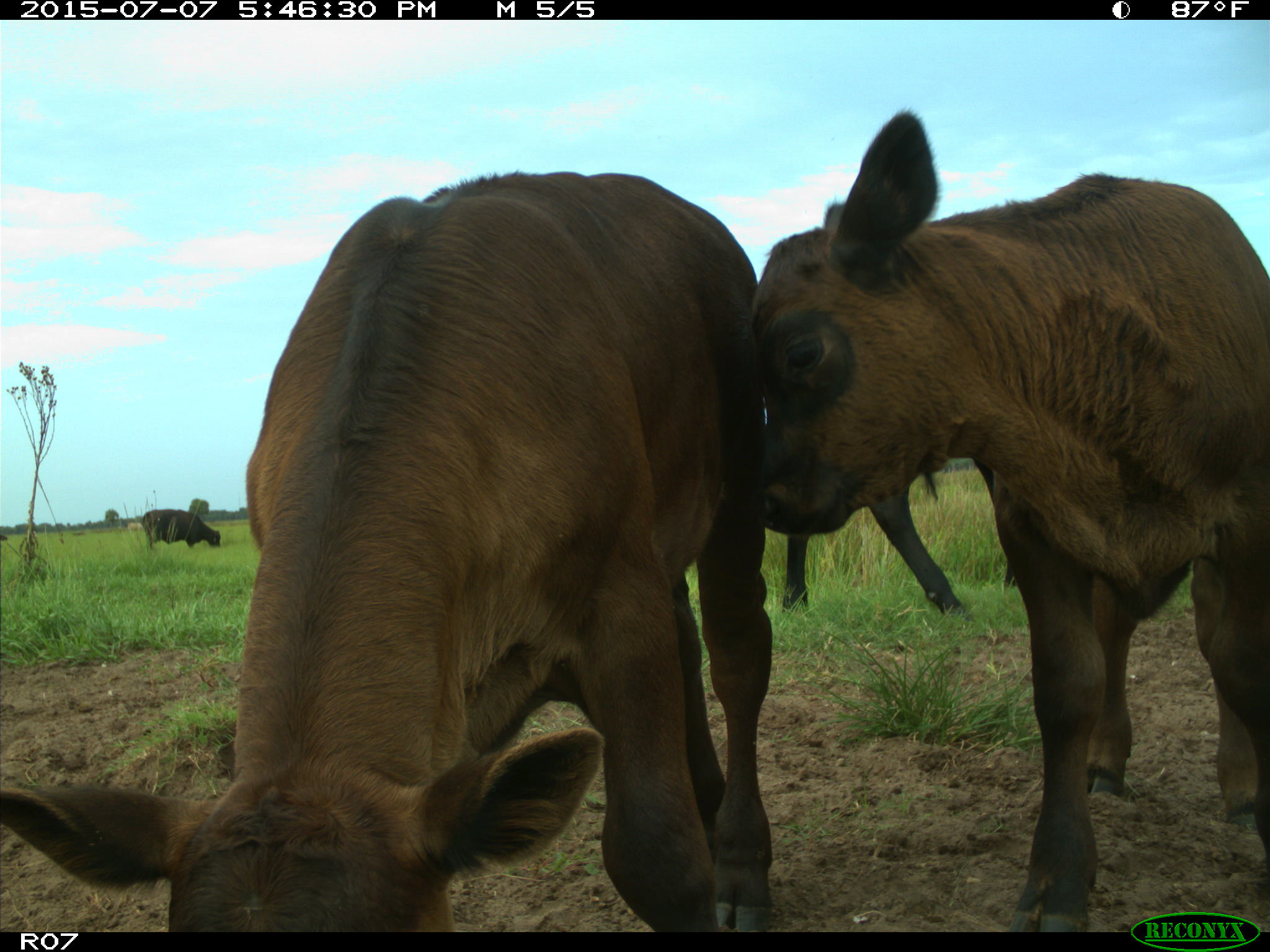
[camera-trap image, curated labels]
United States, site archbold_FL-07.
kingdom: Animalia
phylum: Chordata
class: Mammalia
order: Artiodactyla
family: Bovidae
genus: Bos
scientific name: Bos taurus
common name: domestic cow